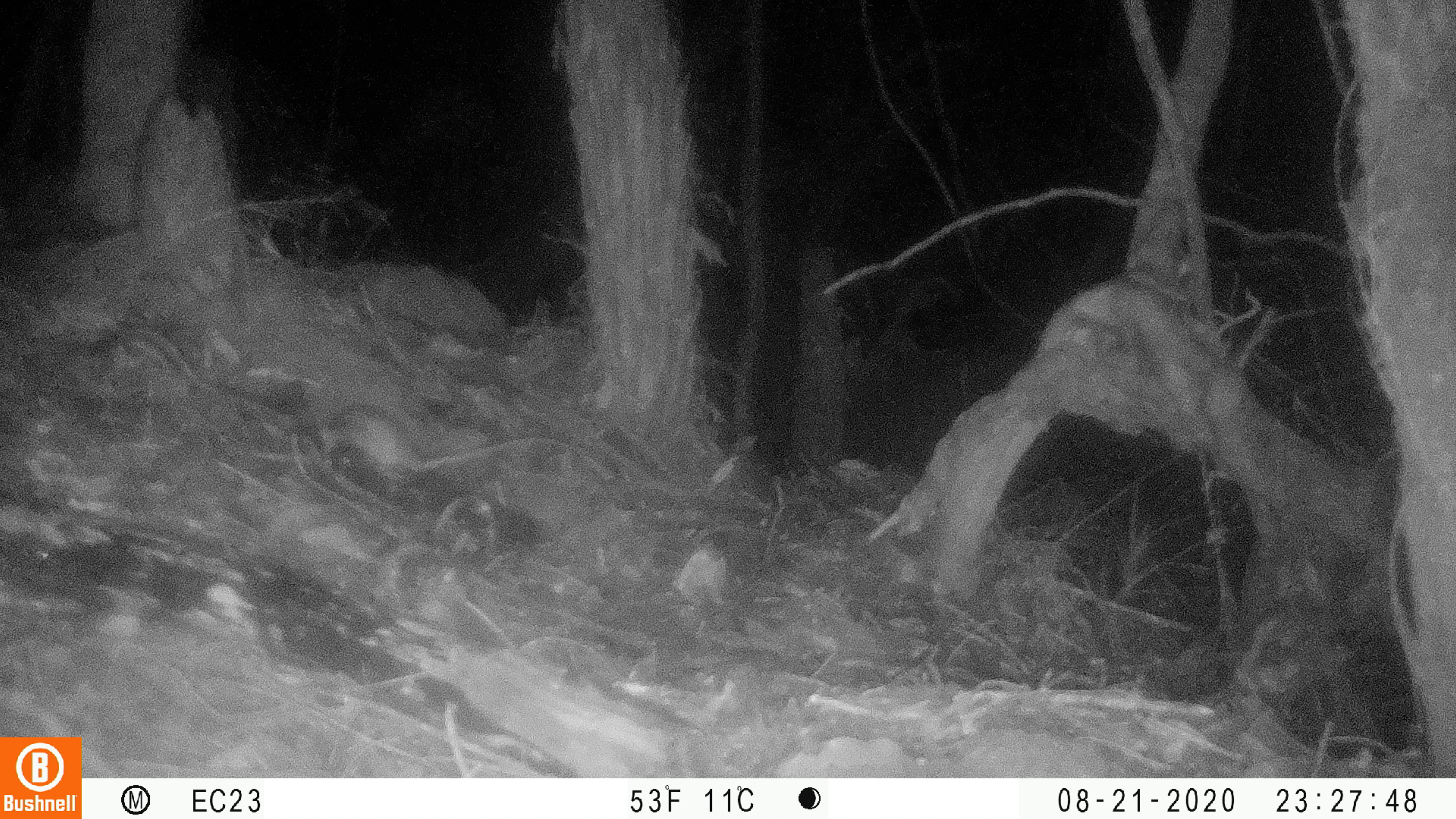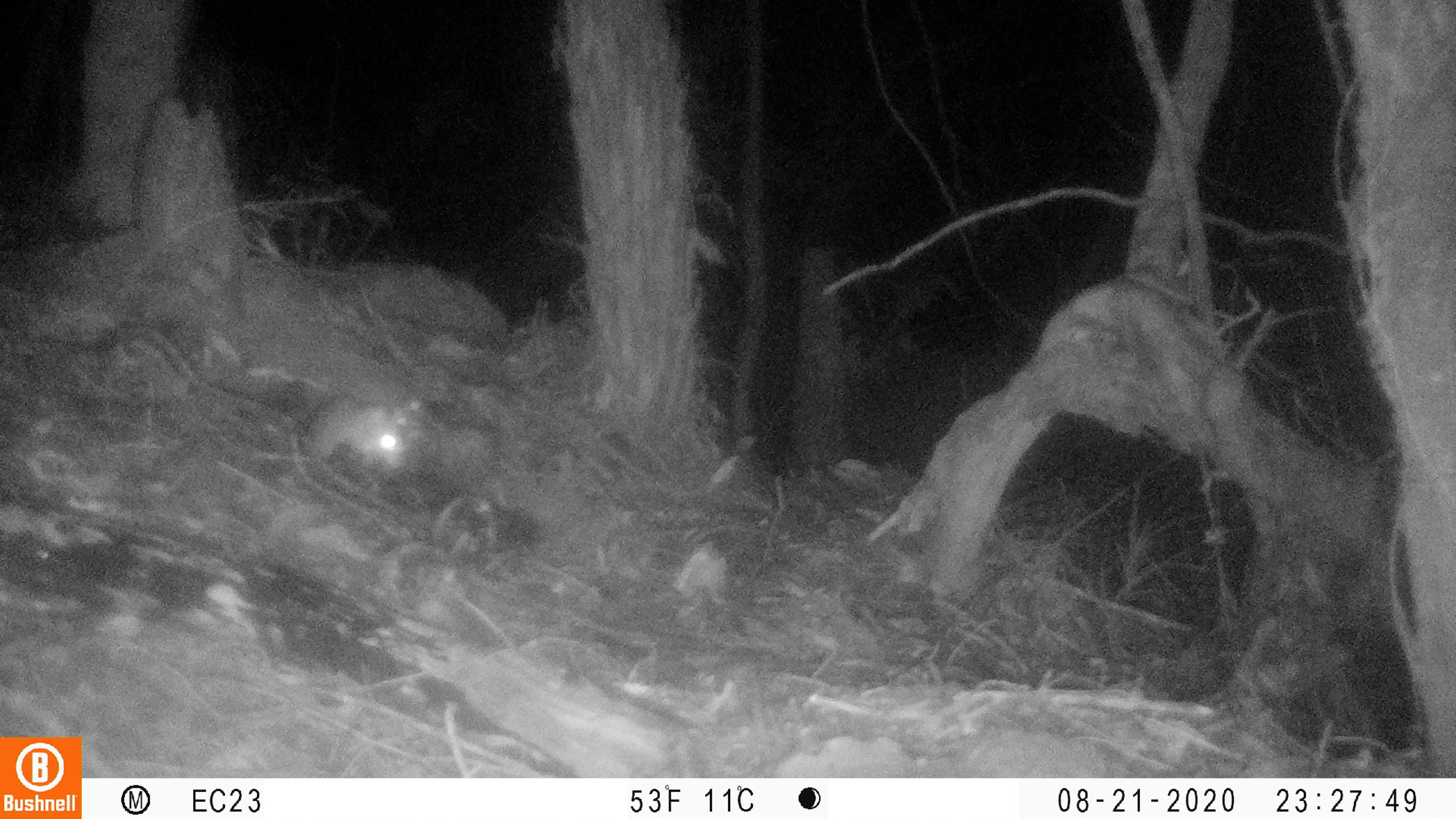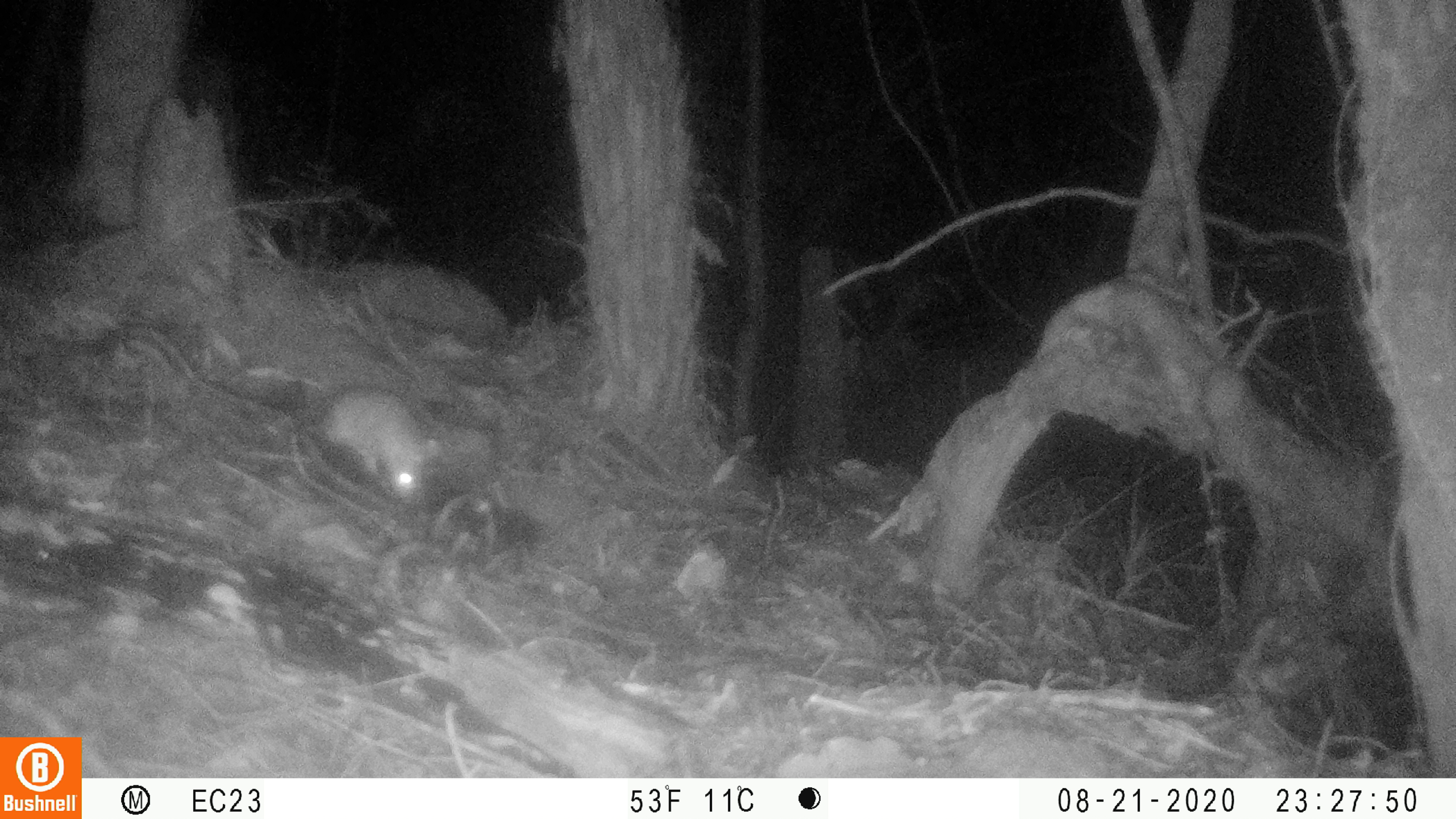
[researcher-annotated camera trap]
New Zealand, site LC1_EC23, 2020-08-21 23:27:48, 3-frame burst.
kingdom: Animalia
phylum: Chordata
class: Mammalia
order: Rodentia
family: Muridae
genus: Rattus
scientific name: Rattus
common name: rat